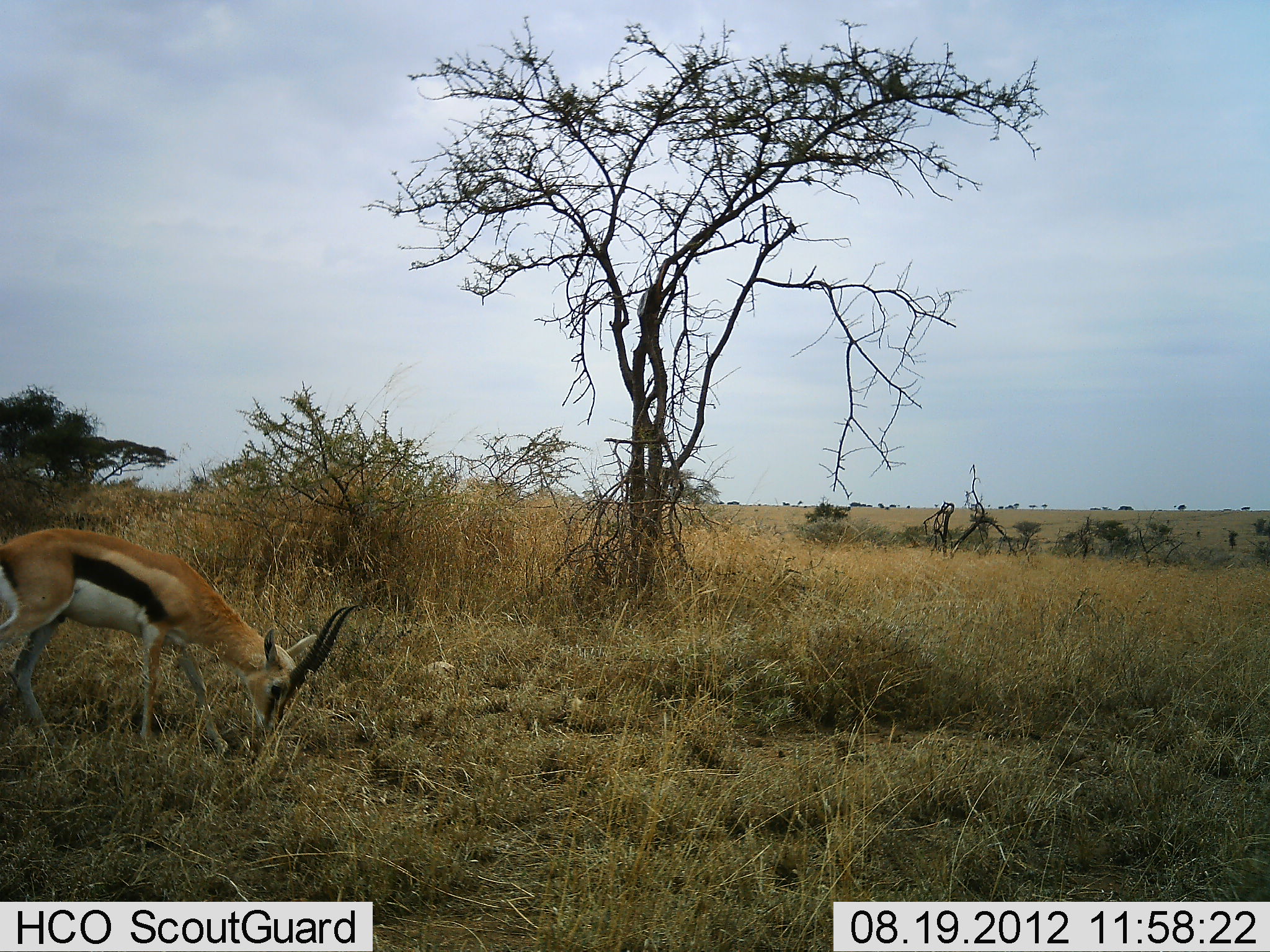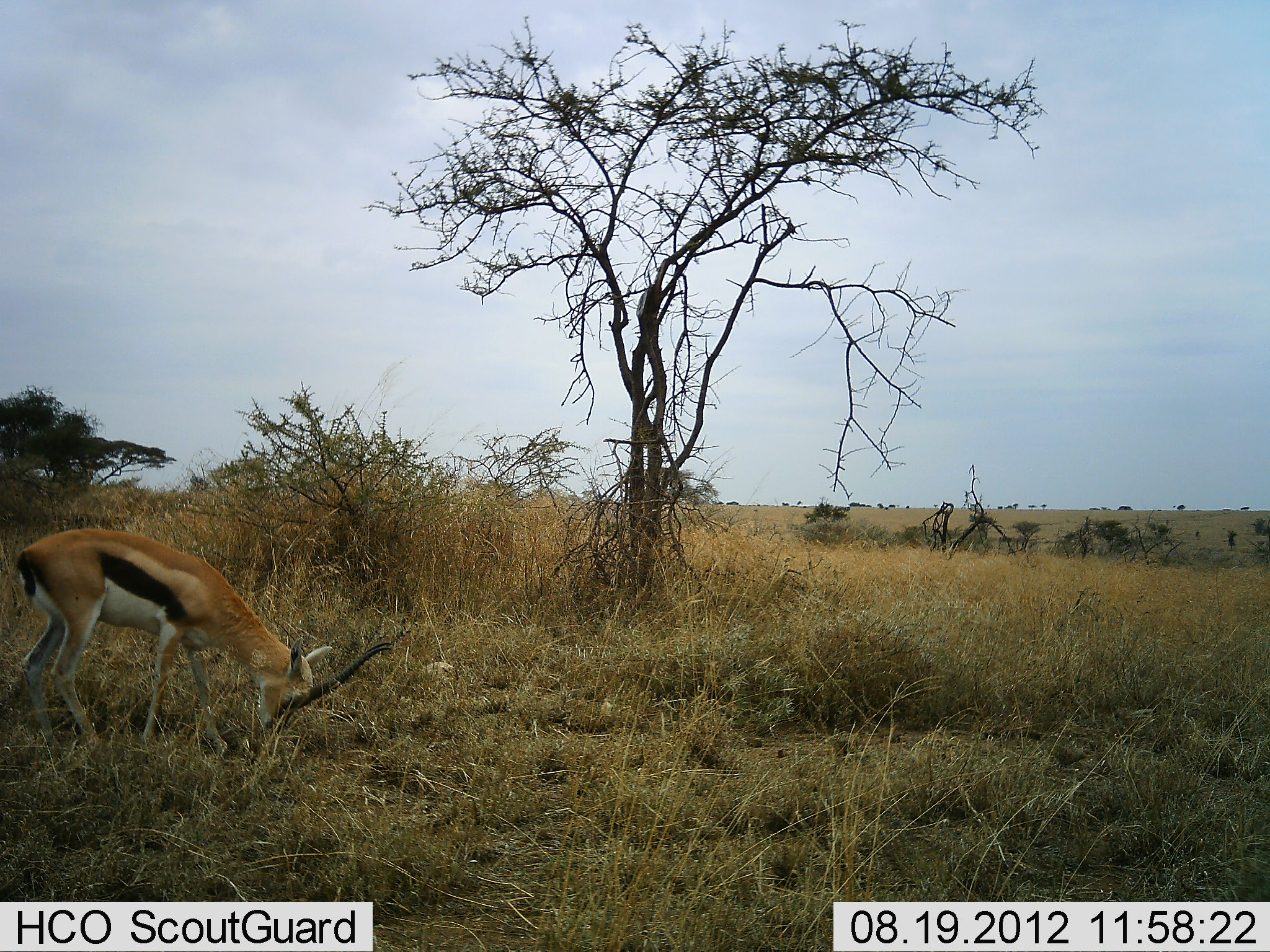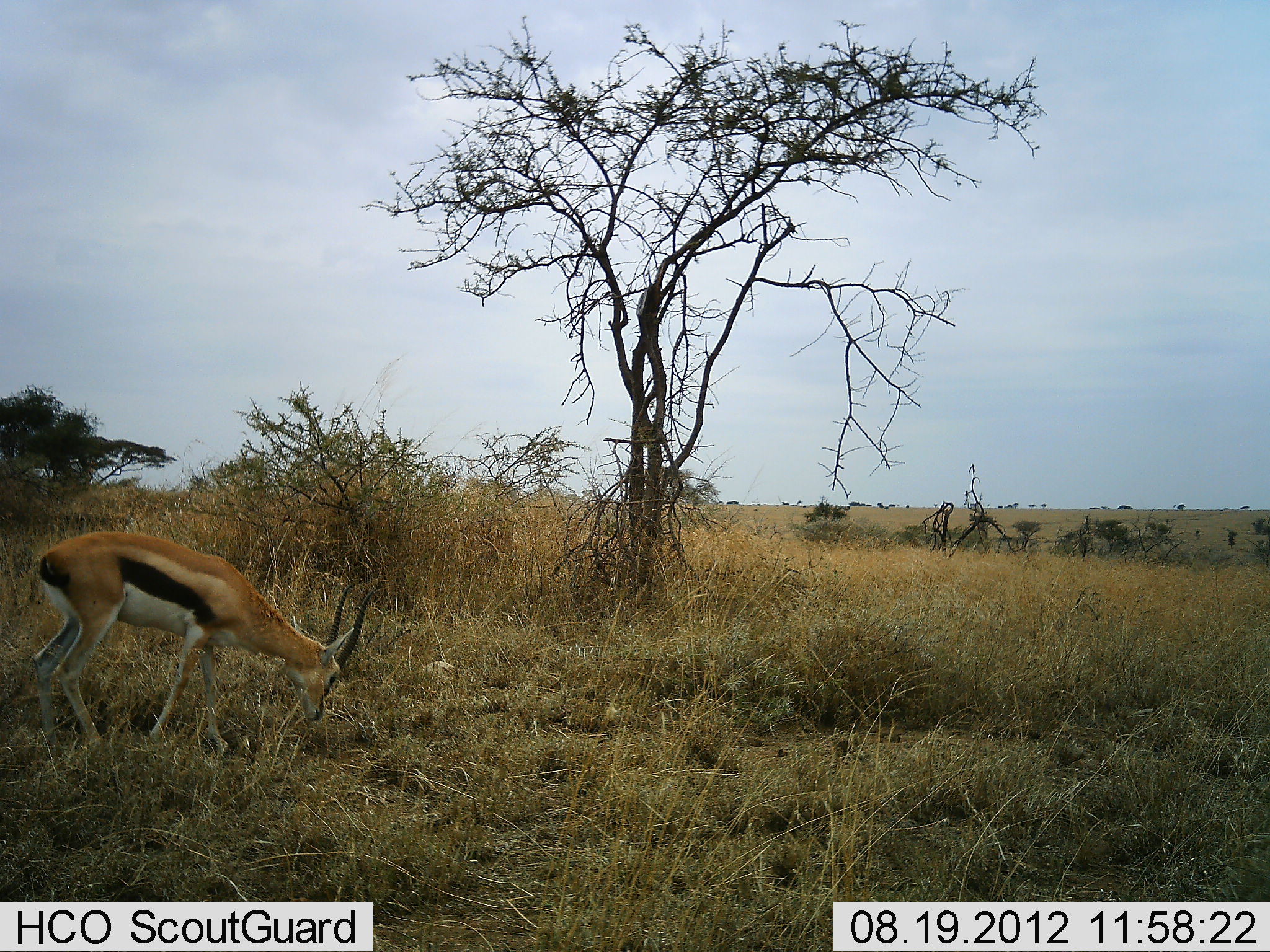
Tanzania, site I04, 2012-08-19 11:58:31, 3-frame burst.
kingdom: Animalia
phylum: Chordata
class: Mammalia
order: Artiodactyla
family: Bovidae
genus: Eudorcas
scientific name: Eudorcas thomsonii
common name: thomson's gazelle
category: gazellethomsons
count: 1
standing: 20%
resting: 0%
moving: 0%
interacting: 0%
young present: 0%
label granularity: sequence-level